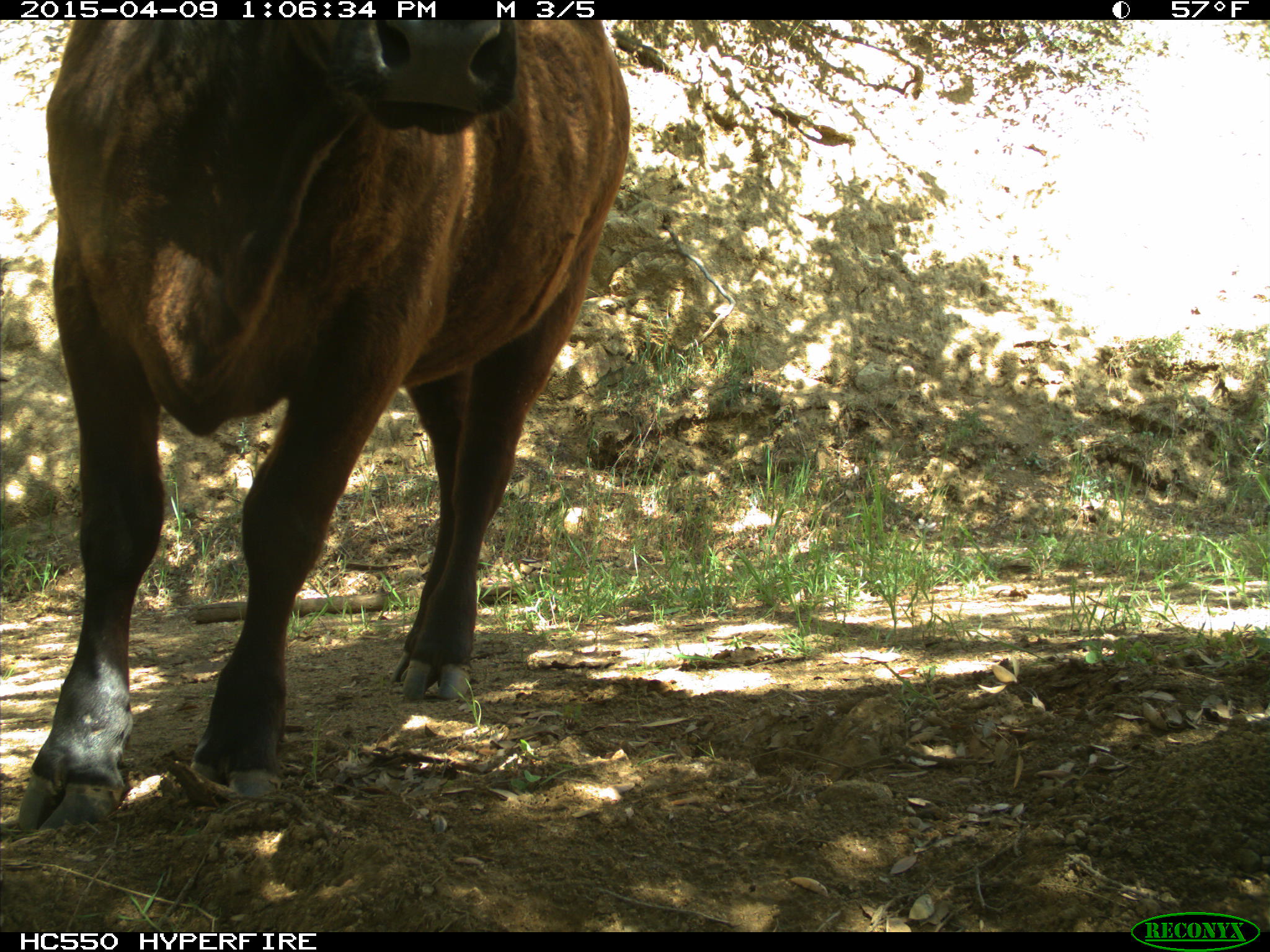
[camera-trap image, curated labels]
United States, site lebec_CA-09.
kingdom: Animalia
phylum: Chordata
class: Mammalia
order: Artiodactyla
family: Bovidae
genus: Bos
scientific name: Bos taurus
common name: domestic cow